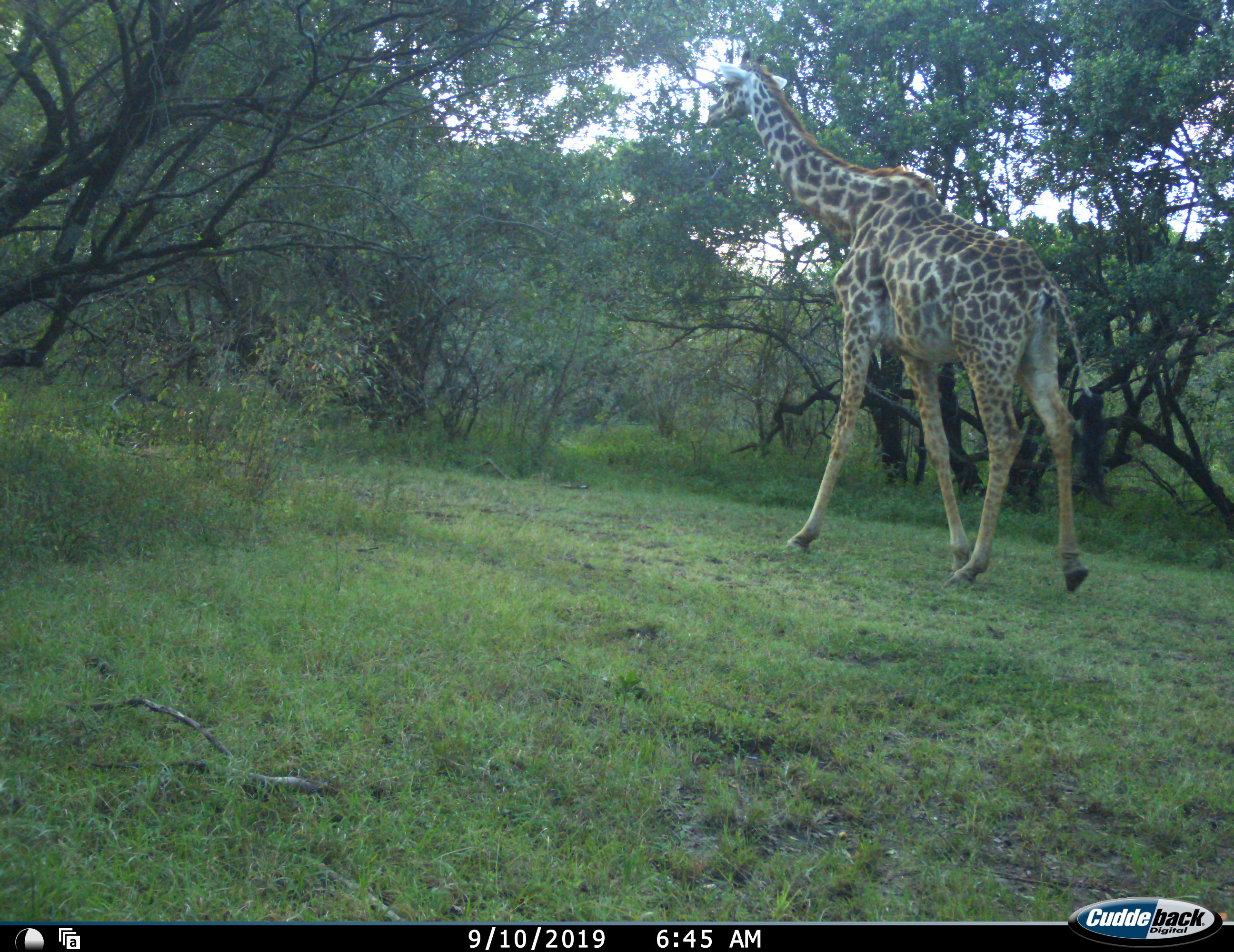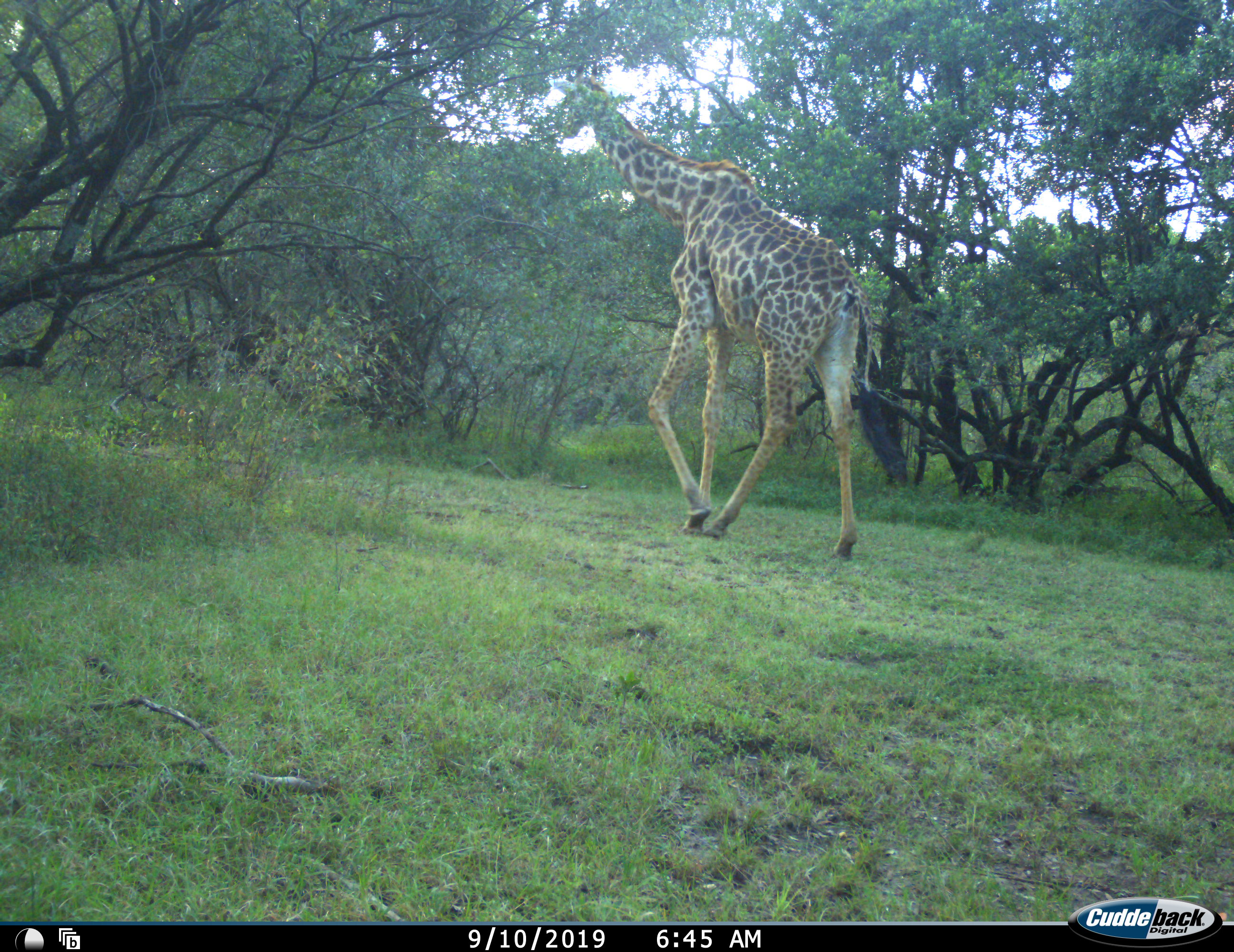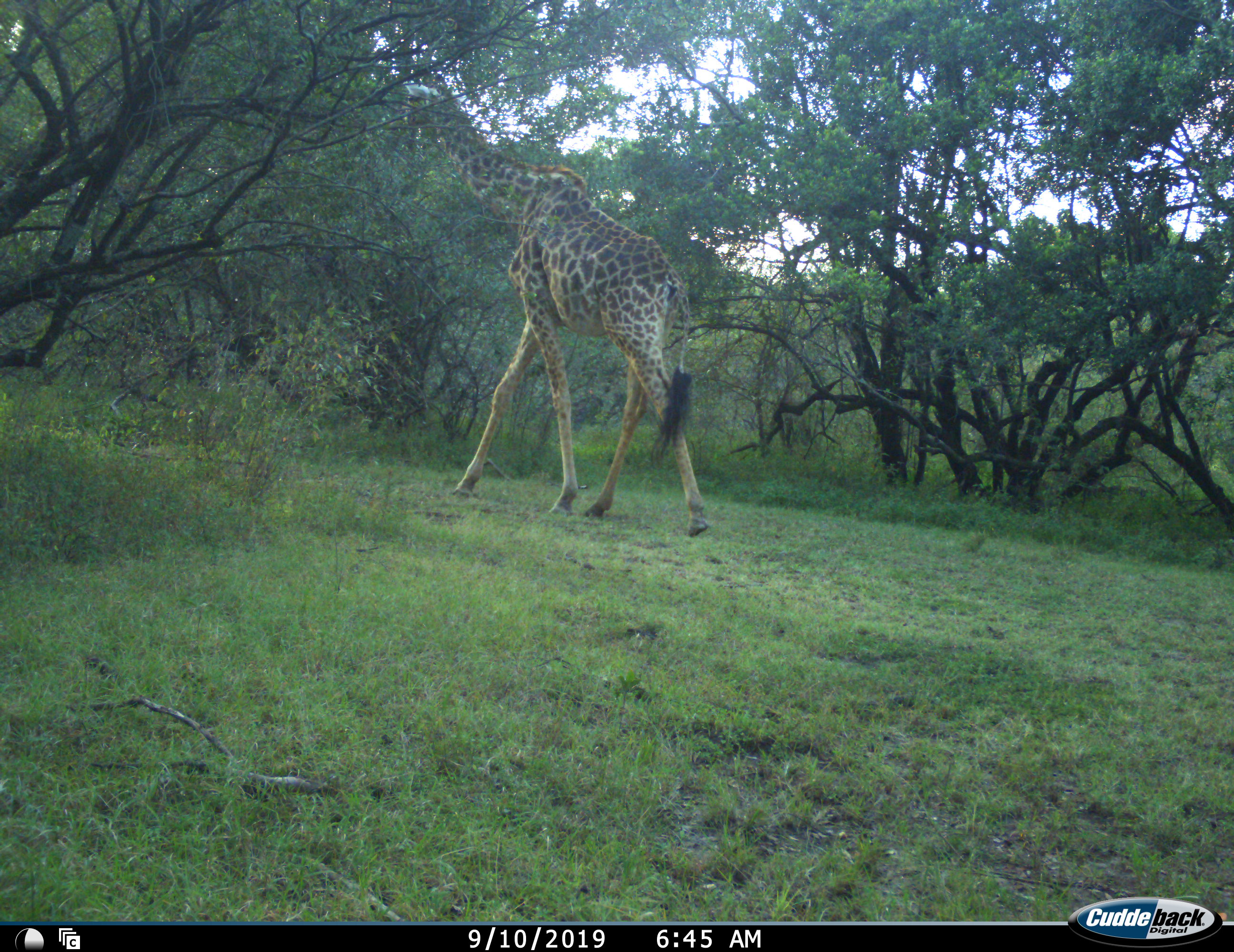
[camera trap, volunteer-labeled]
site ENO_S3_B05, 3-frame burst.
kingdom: Animalia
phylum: Chordata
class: Mammalia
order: Artiodactyla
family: Giraffidae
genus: Giraffa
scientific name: Giraffa camelopardalis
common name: giraffe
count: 1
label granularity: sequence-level